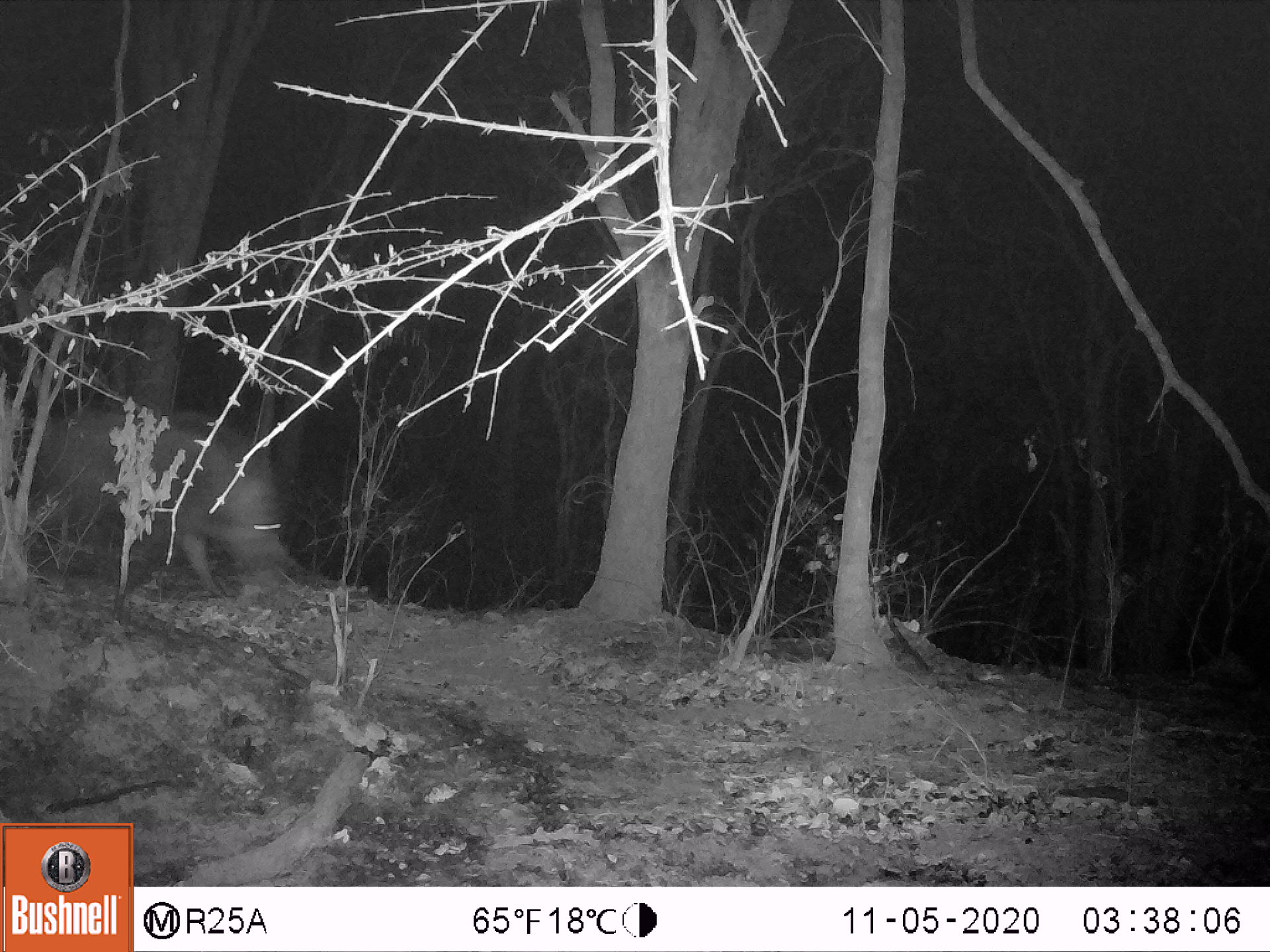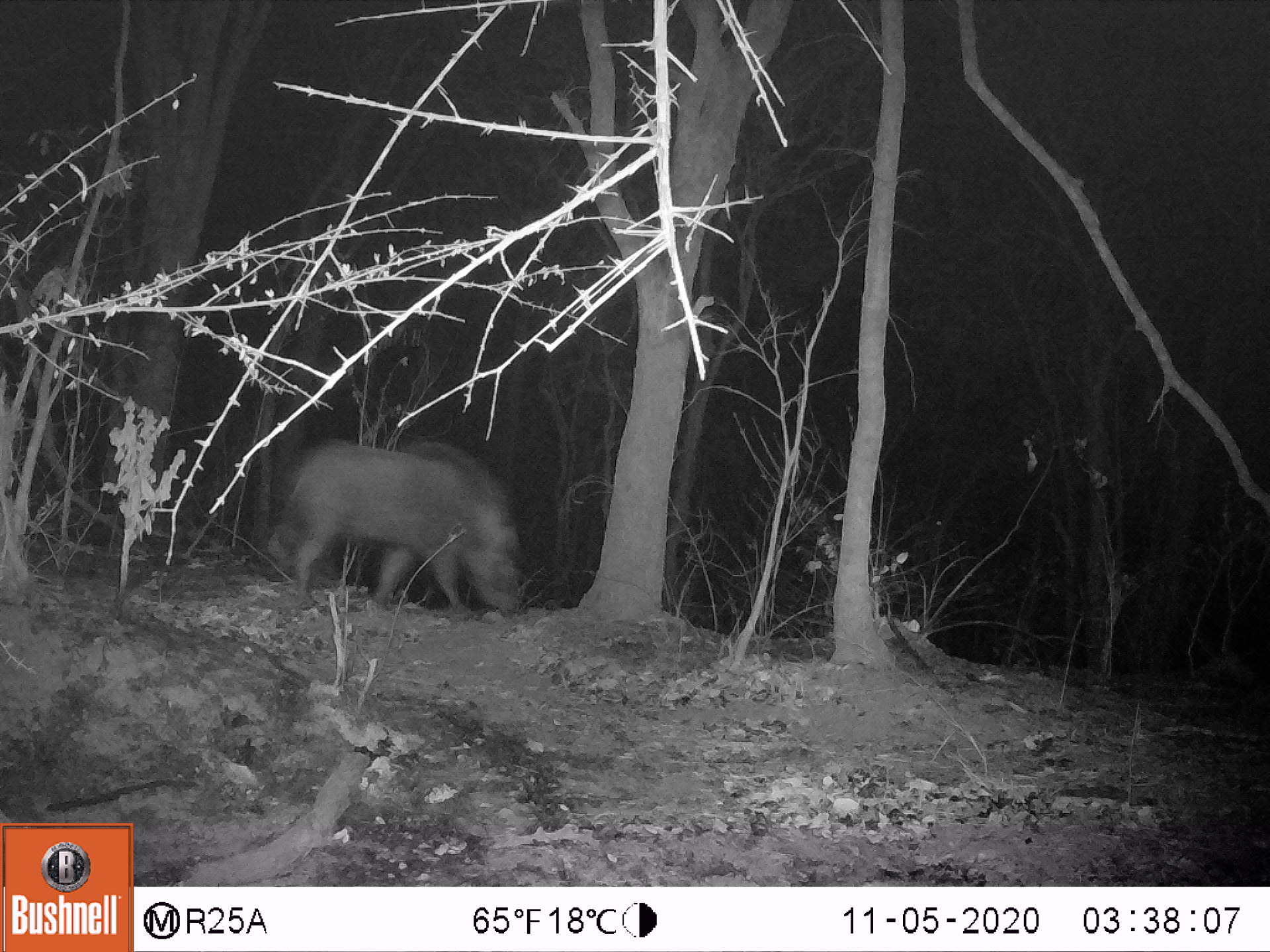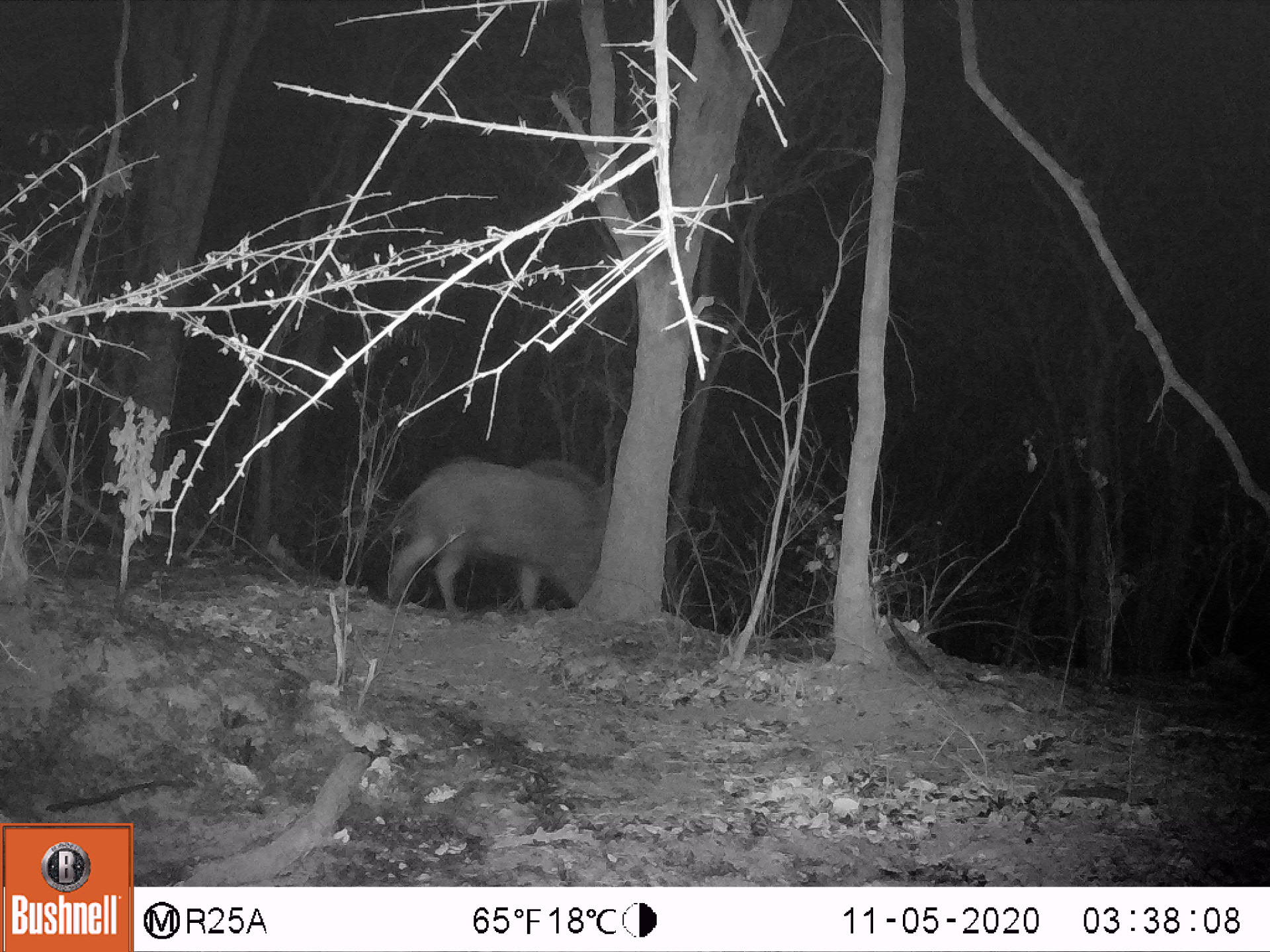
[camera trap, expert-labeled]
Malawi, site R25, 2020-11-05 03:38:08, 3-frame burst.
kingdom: Animalia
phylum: Chordata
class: Mammalia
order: Artiodactyla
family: Suidae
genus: Potamochoerus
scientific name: Potamochoerus larvatus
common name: bushpig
Bushpig (Potamochoerus larvatus), count 1.